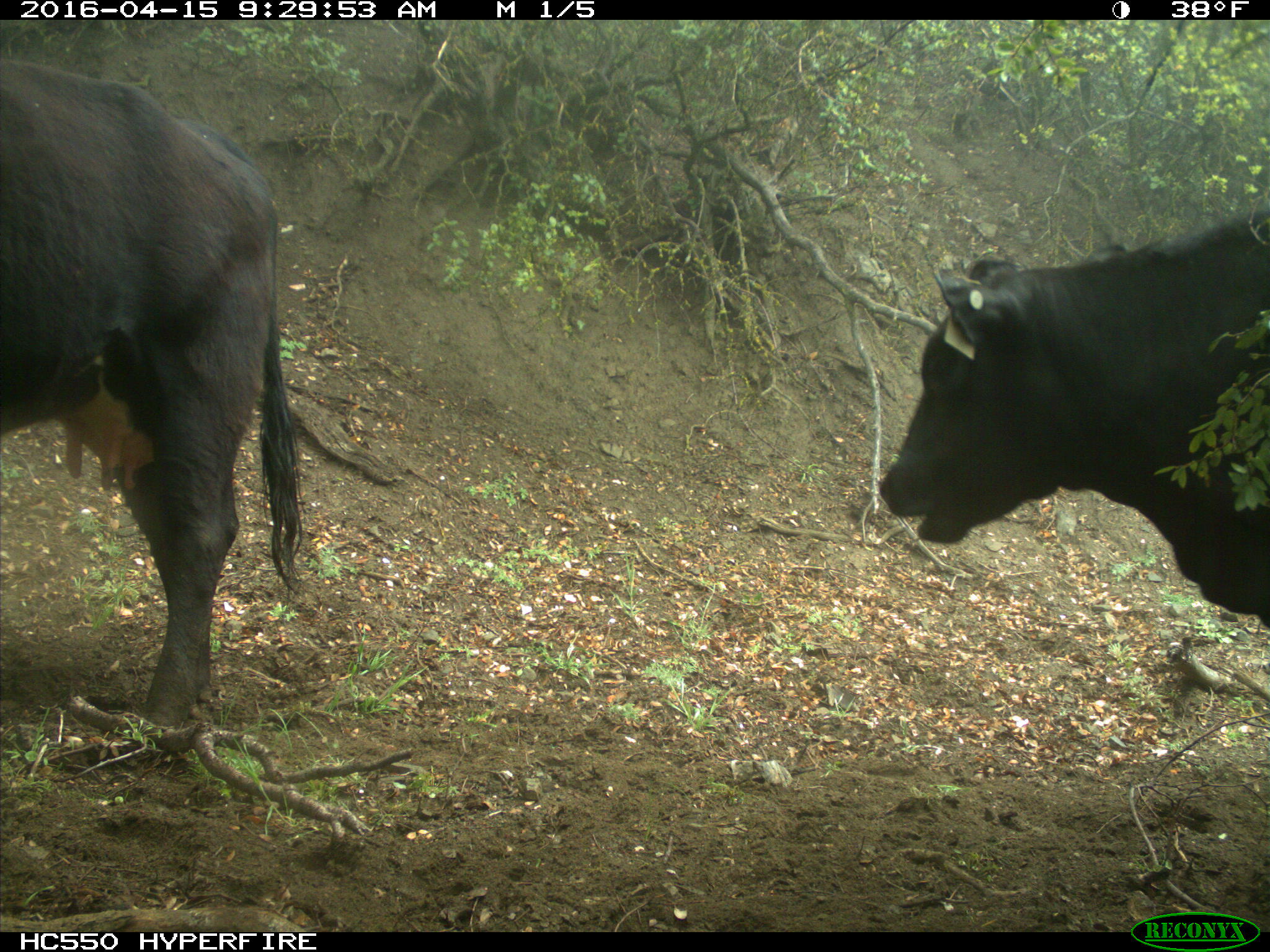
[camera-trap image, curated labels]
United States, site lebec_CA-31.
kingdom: Animalia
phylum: Chordata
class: Mammalia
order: Artiodactyla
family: Bovidae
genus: Bos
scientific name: Bos taurus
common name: domestic cow